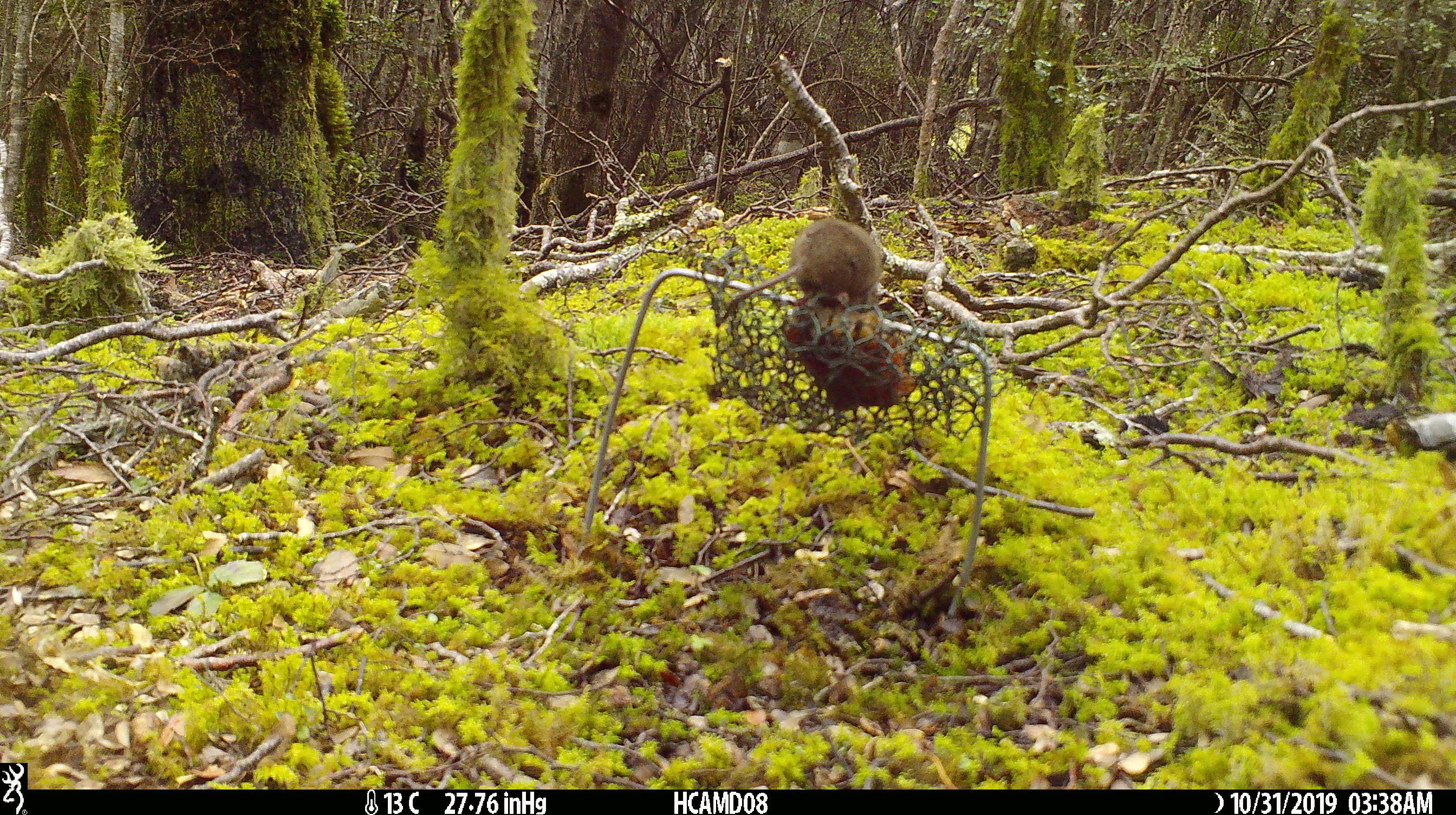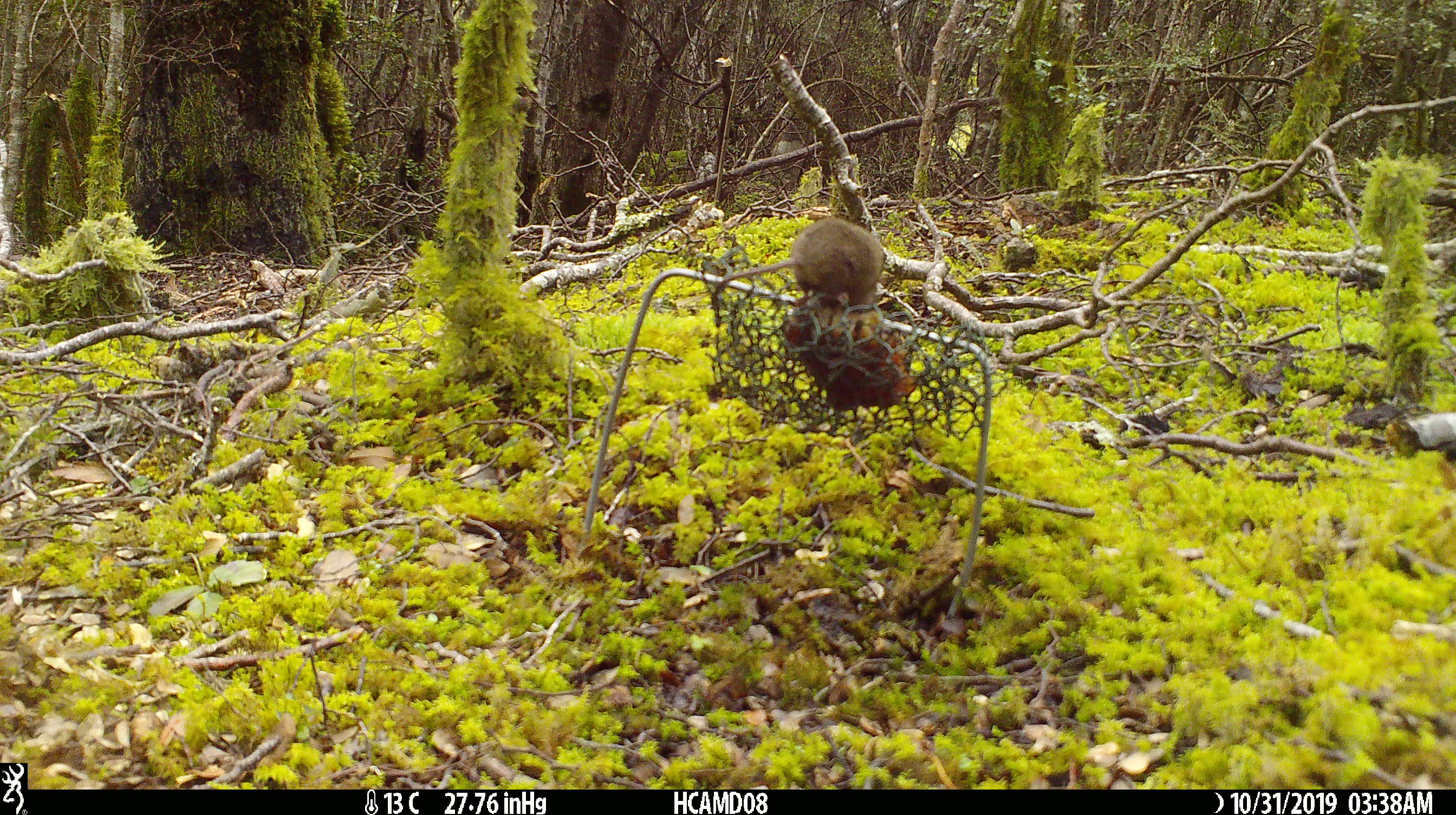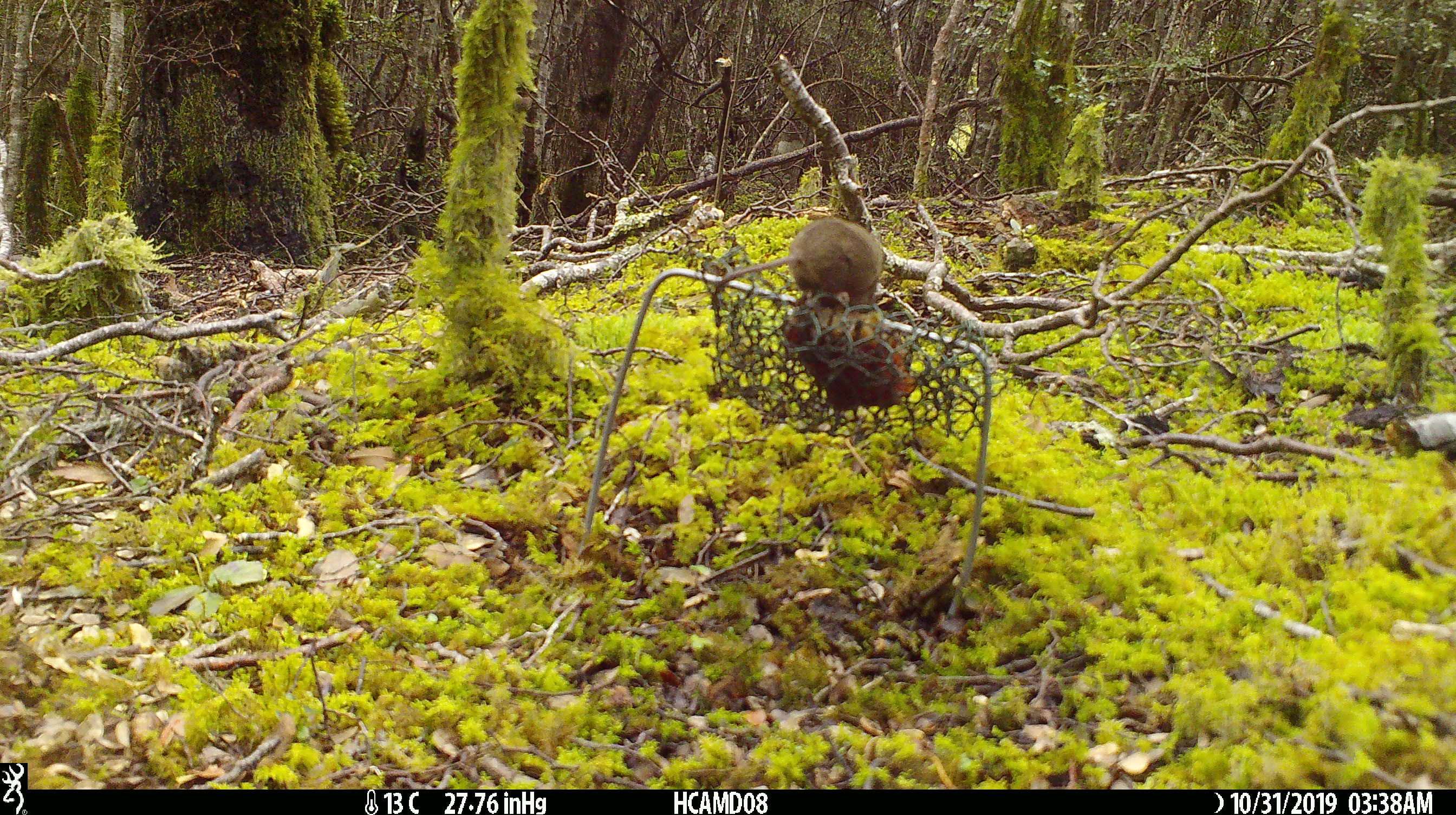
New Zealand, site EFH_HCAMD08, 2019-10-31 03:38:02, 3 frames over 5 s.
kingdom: Animalia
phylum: Chordata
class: Mammalia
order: Rodentia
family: Muridae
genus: Mus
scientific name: Mus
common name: mouse